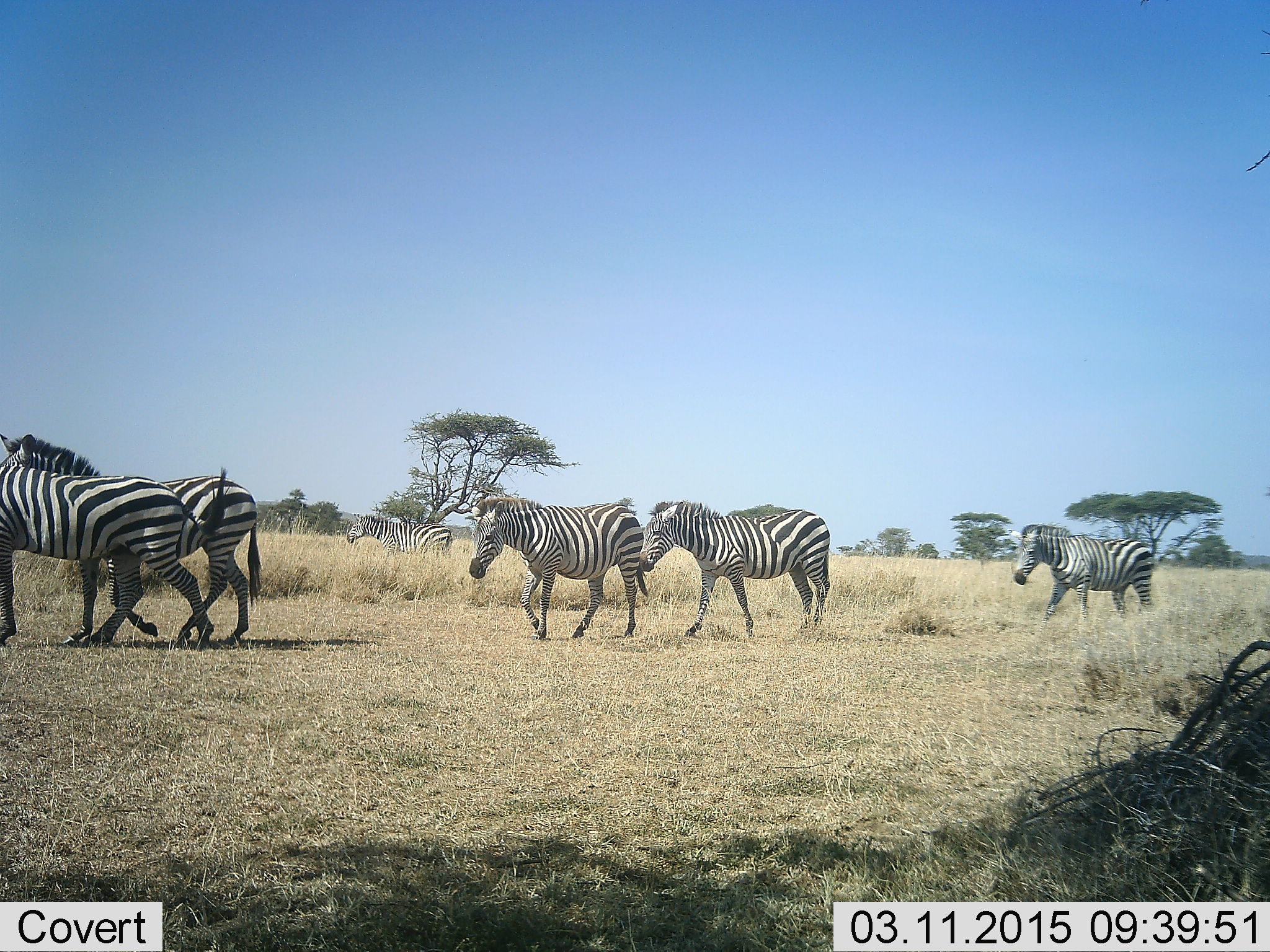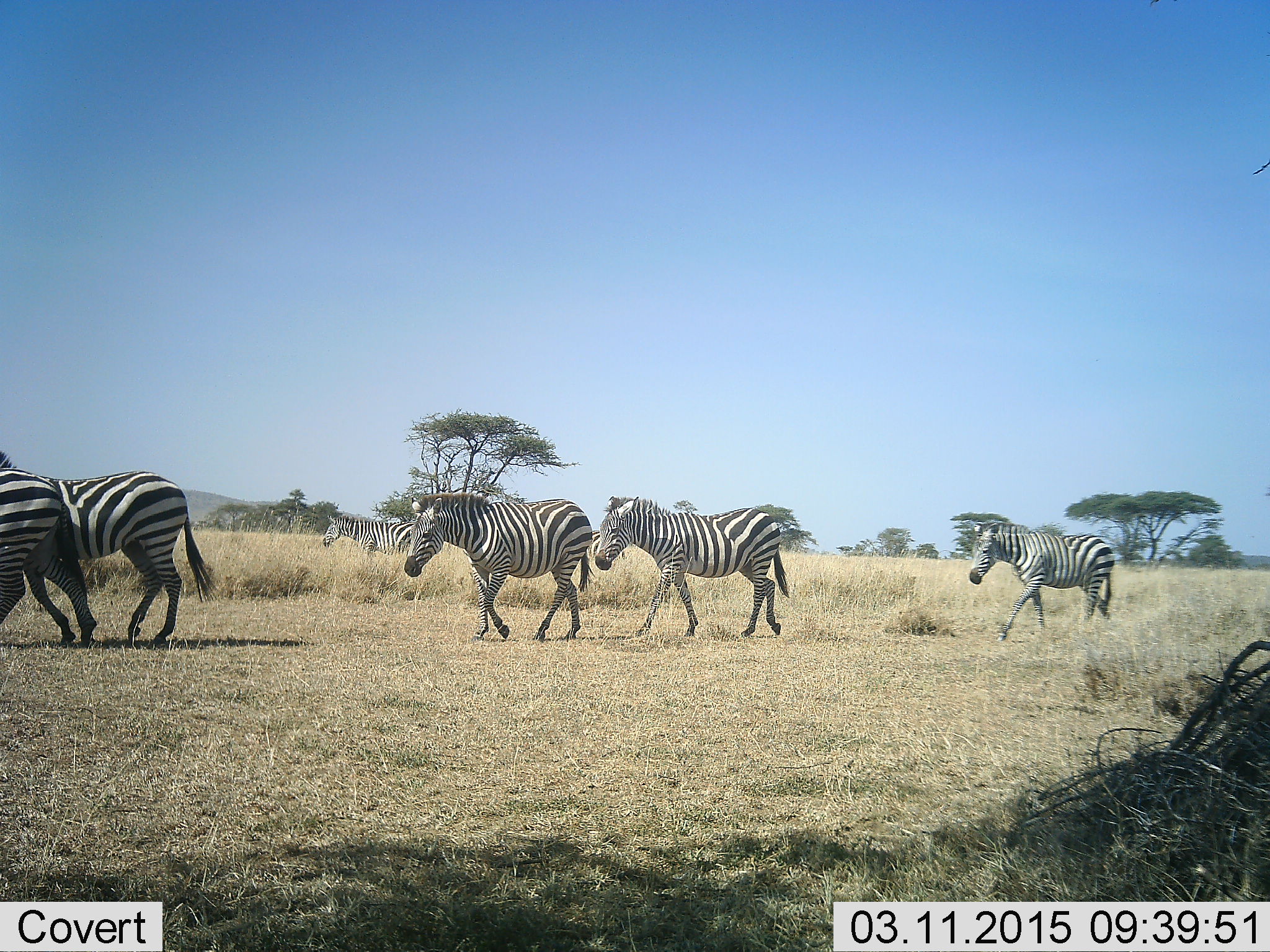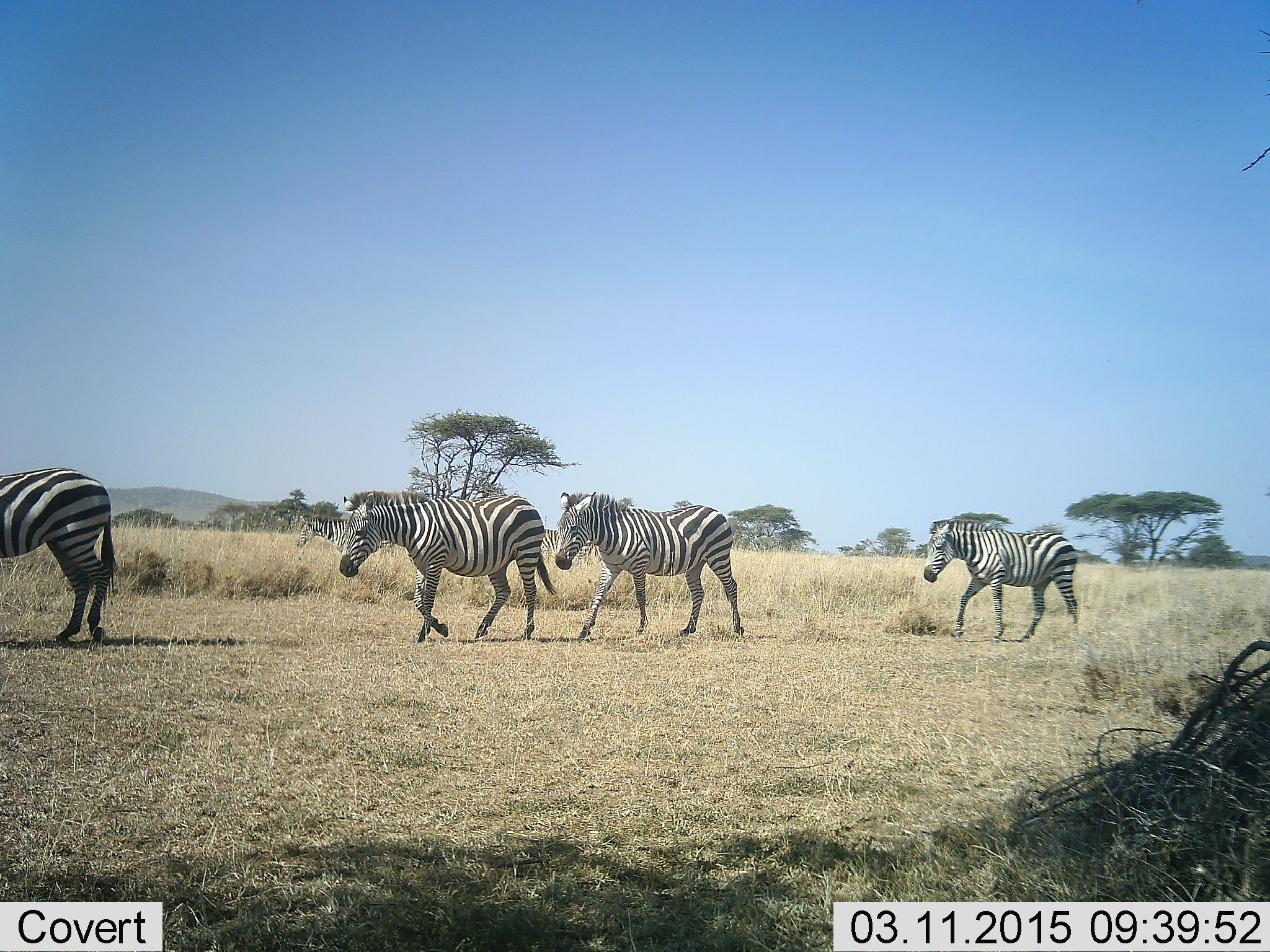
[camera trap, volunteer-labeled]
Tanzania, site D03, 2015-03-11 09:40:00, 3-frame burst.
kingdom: Animalia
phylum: Chordata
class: Mammalia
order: Perissodactyla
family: Equidae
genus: Equus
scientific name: Equus quagga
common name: plains zebra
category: zebra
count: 6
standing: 10%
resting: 0%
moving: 100%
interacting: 0%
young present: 0%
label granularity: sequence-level